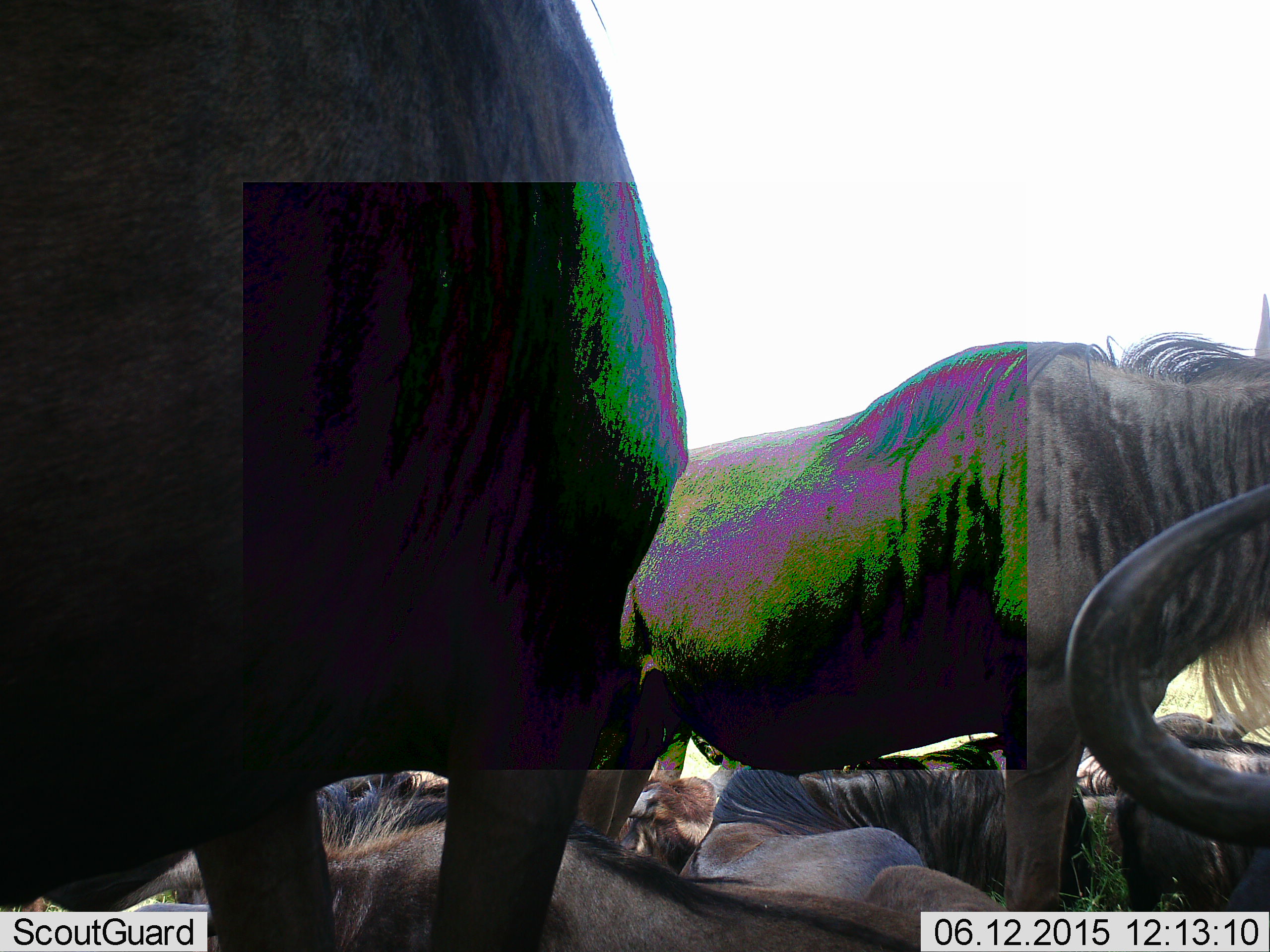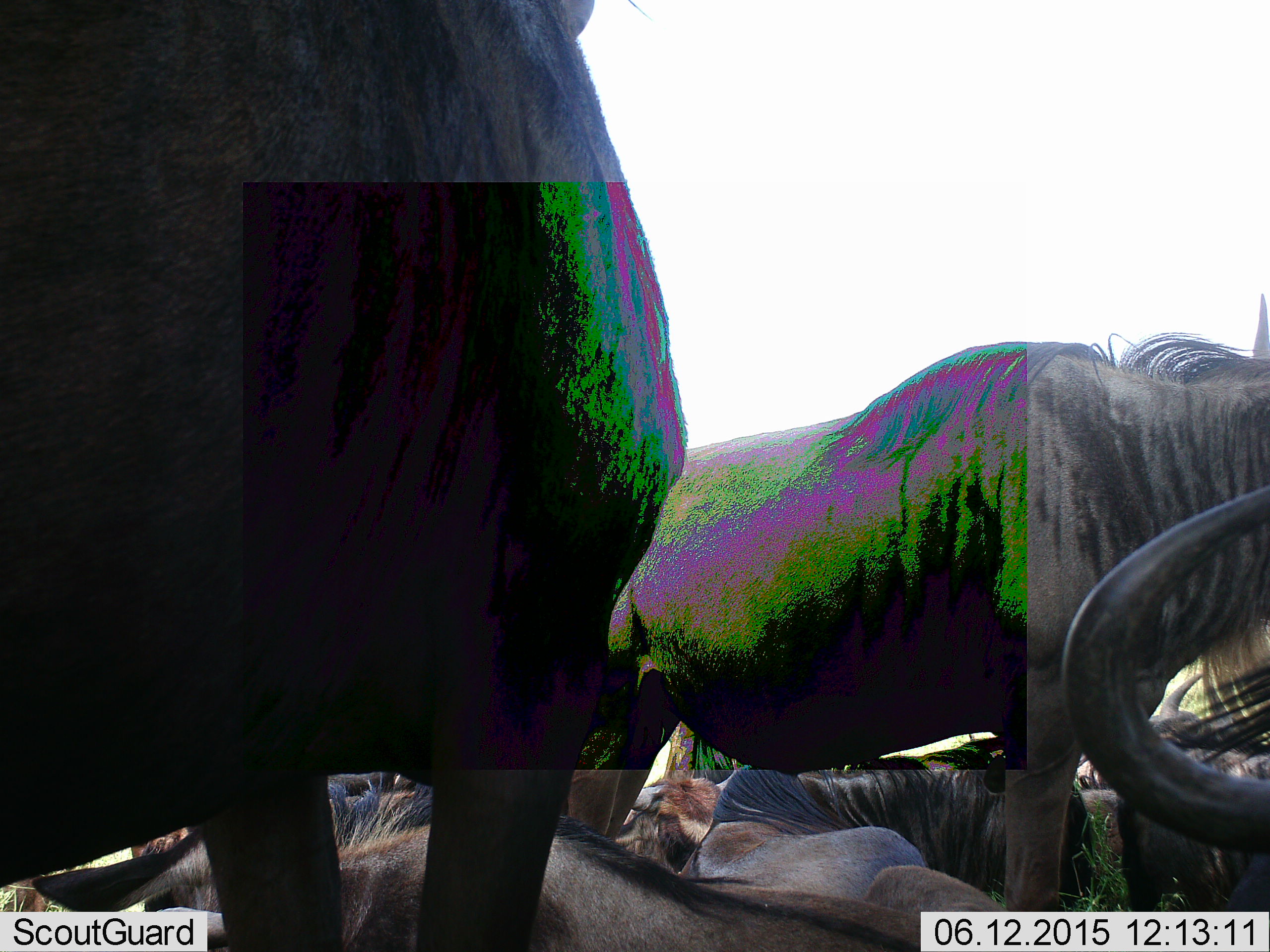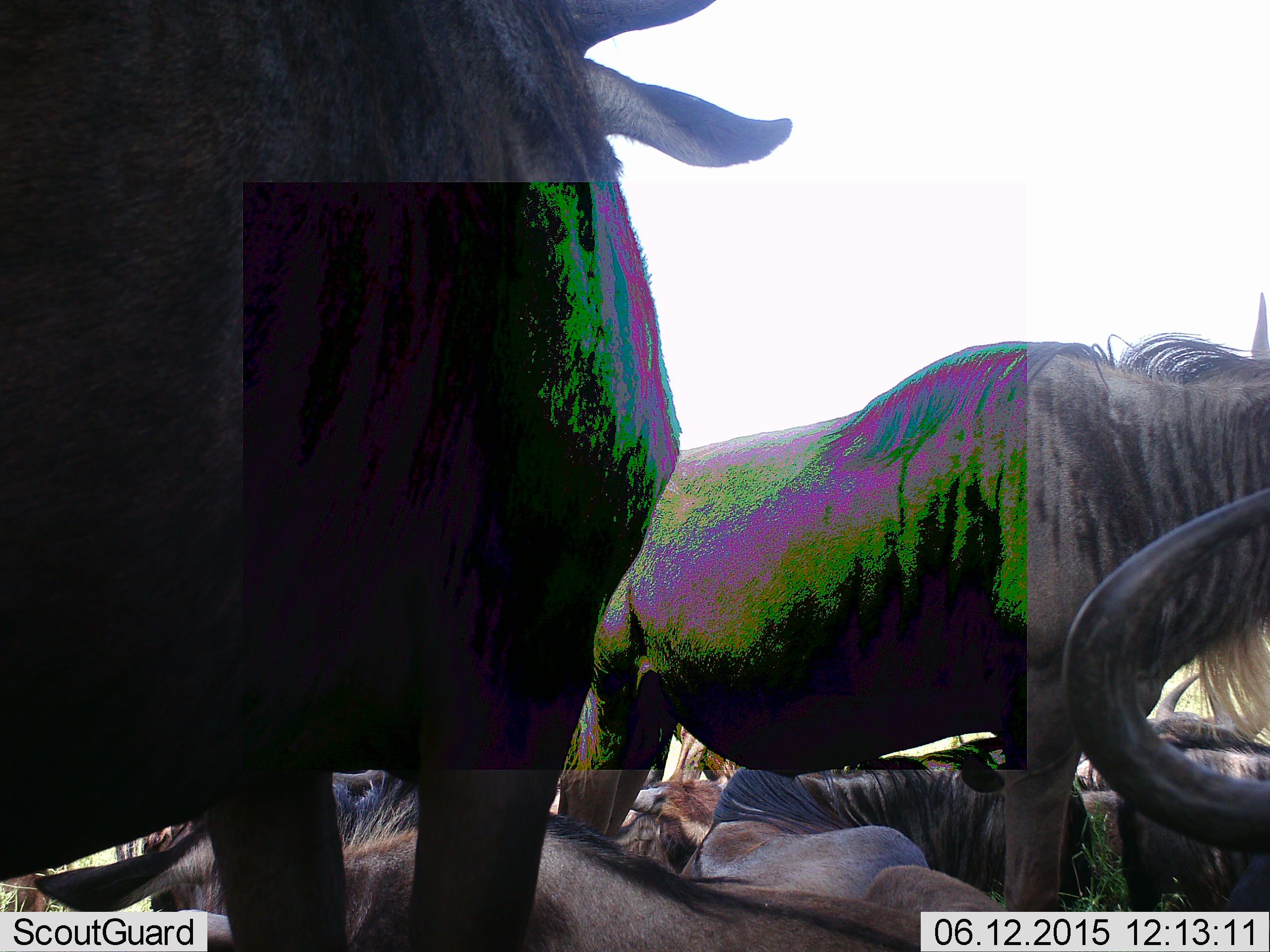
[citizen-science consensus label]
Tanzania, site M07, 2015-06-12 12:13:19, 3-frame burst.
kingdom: Animalia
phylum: Chordata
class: Mammalia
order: Artiodactyla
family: Bovidae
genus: Connochaetes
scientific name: Connochaetes taurinus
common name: blue wildebeest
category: wildebeest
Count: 6.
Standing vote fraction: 80%.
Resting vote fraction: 90%.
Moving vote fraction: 0%.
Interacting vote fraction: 0%.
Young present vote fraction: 10%.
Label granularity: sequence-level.